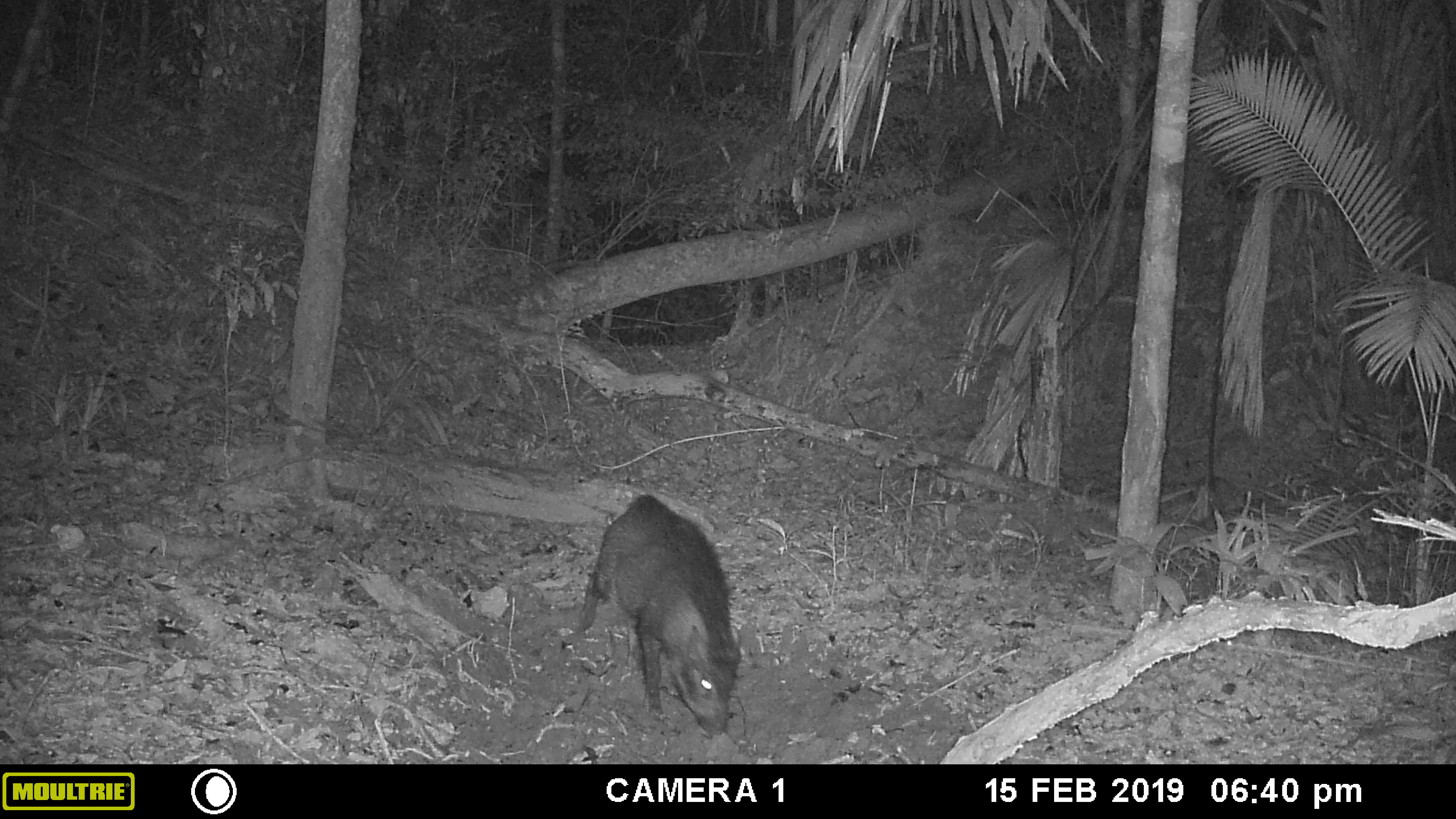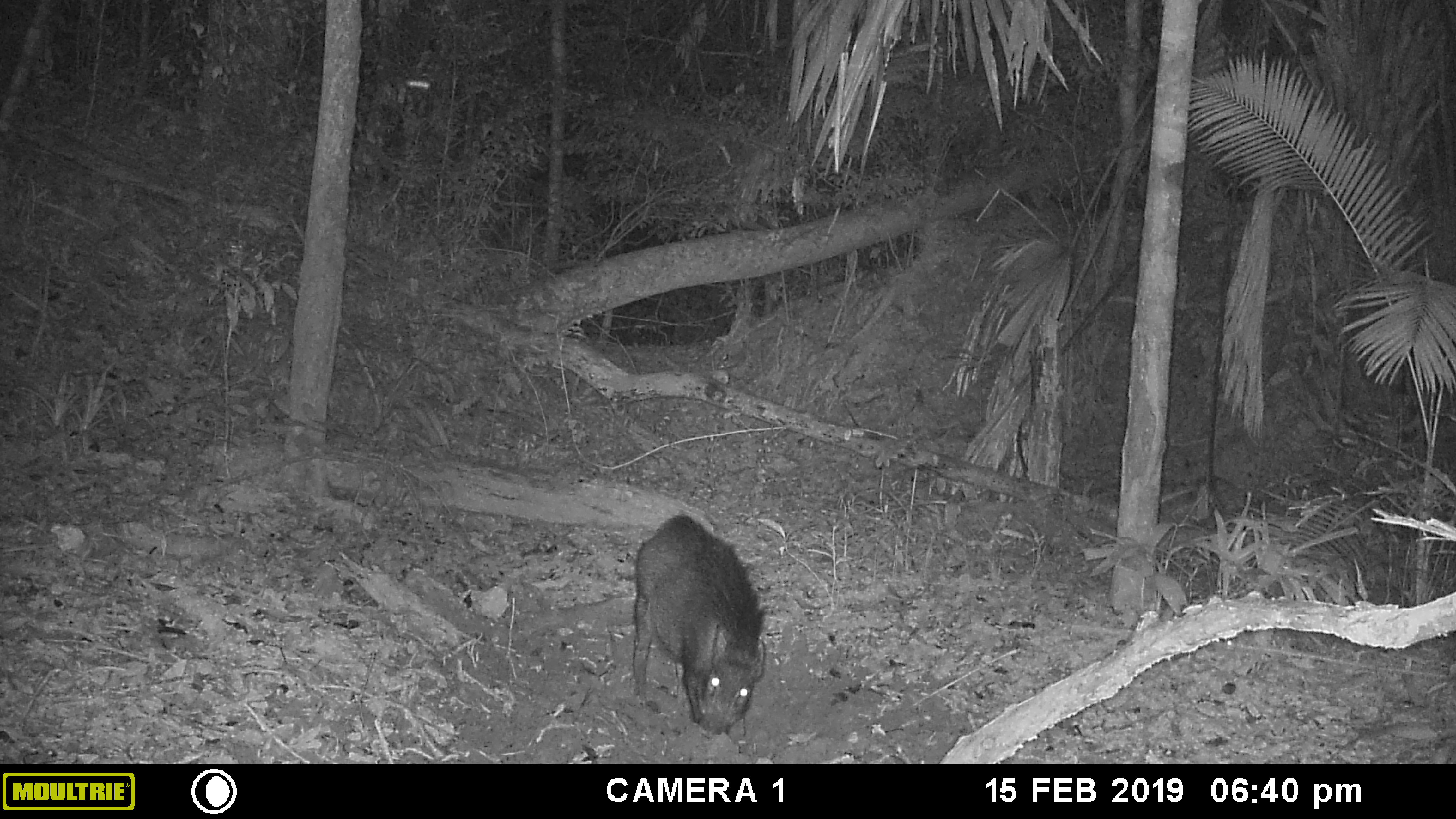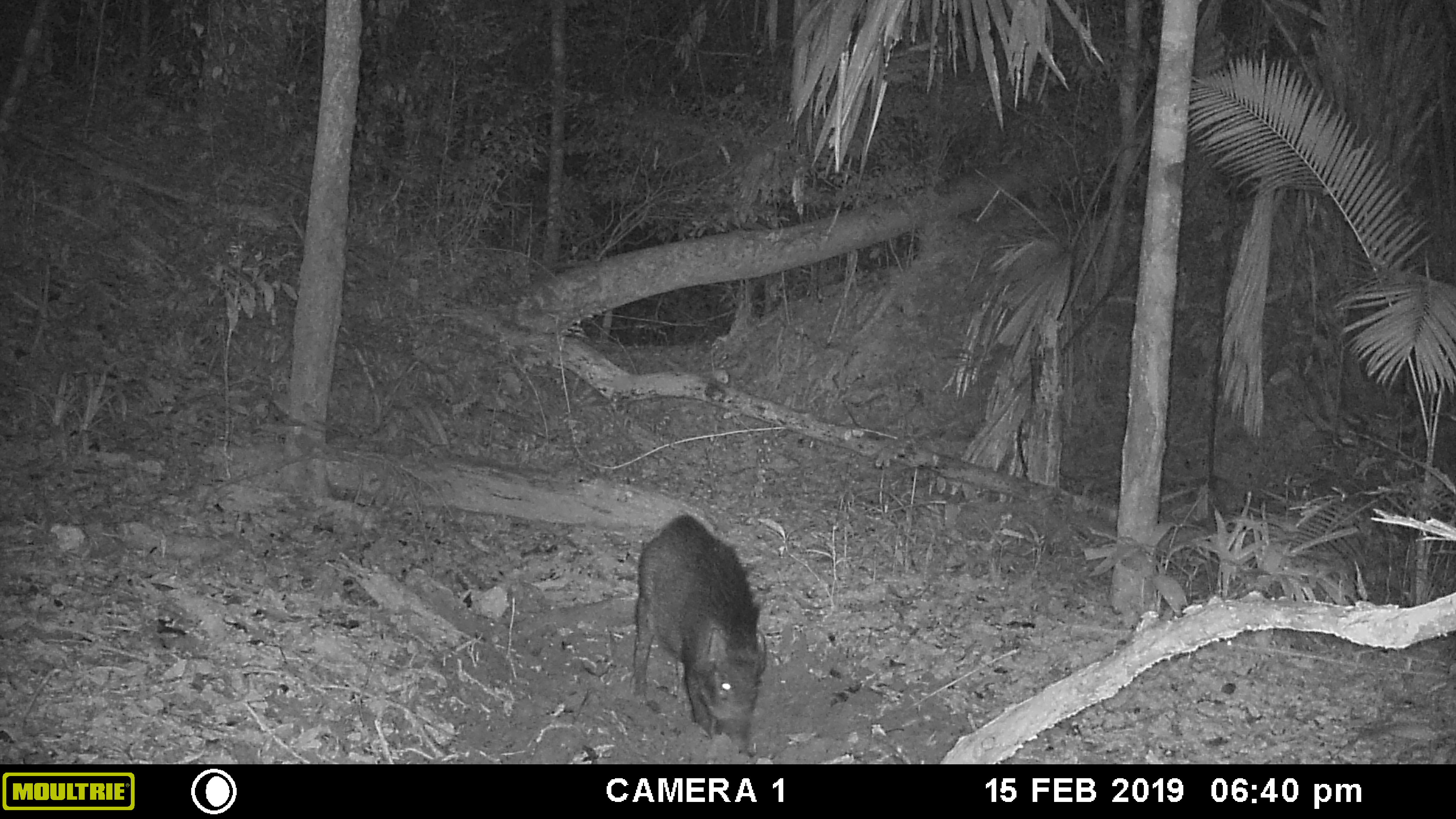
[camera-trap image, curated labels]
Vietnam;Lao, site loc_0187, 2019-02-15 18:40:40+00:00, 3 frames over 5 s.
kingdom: Animalia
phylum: Chordata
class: Mammalia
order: Artiodactyla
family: Suidae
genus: Sus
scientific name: Sus scrofa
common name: eurasian wild pig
Eurasian wild pig (Sus scrofa). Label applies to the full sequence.